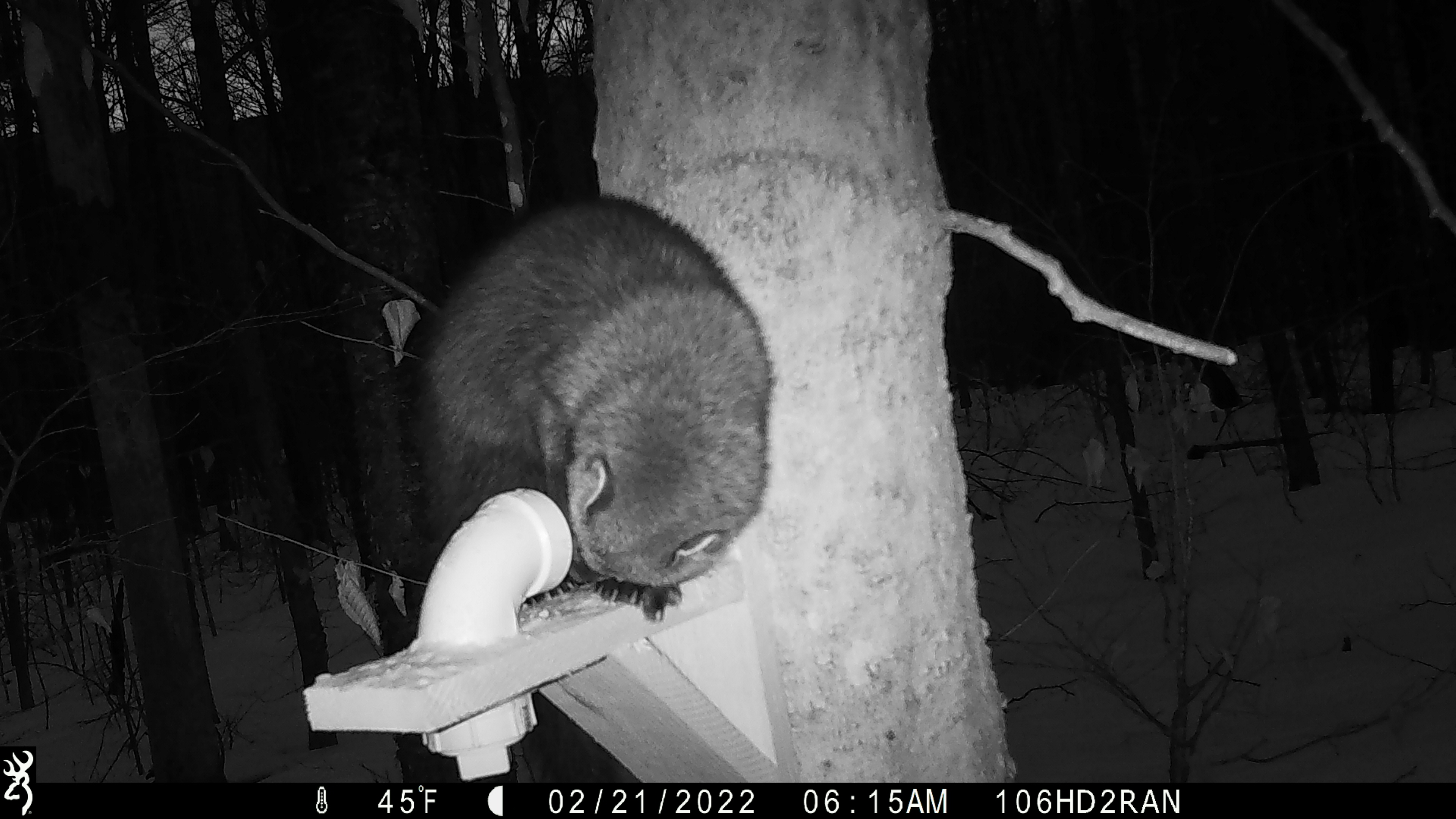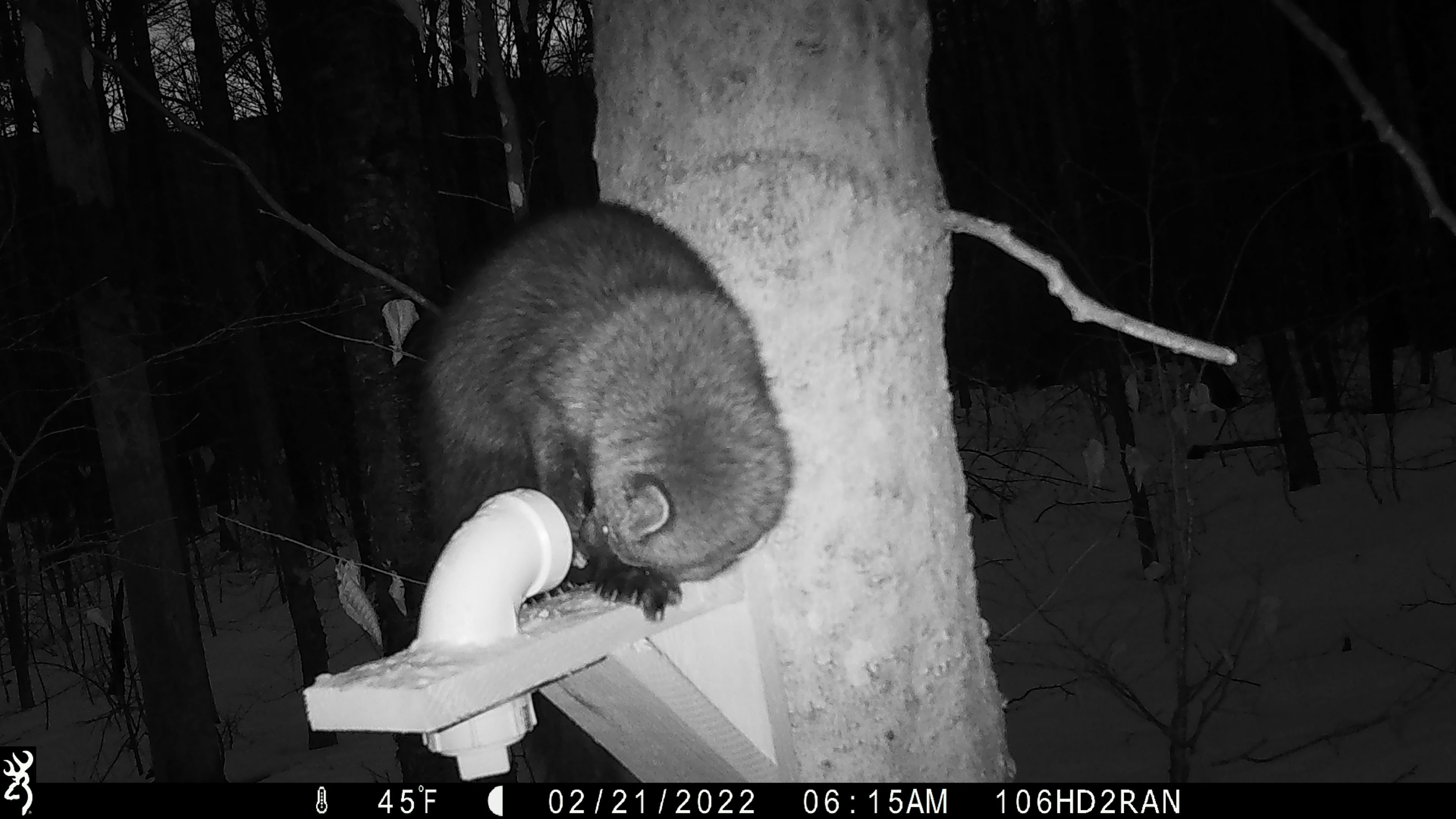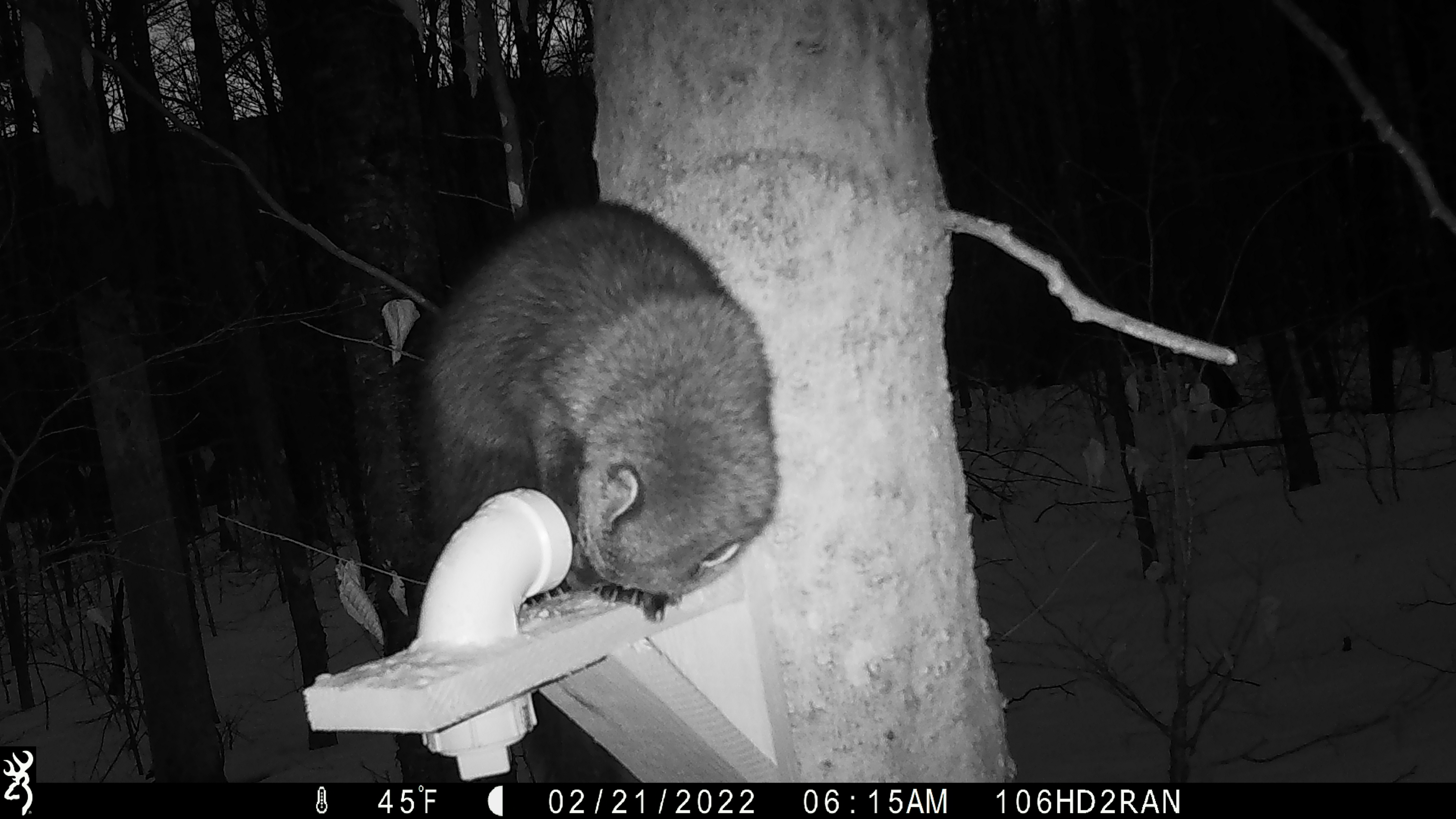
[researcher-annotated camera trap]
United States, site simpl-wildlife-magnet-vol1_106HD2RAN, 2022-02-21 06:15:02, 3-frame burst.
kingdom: Animalia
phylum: Chordata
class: Mammalia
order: Carnivora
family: Mustelidae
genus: Pekania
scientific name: Pekania pennanti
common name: fisher